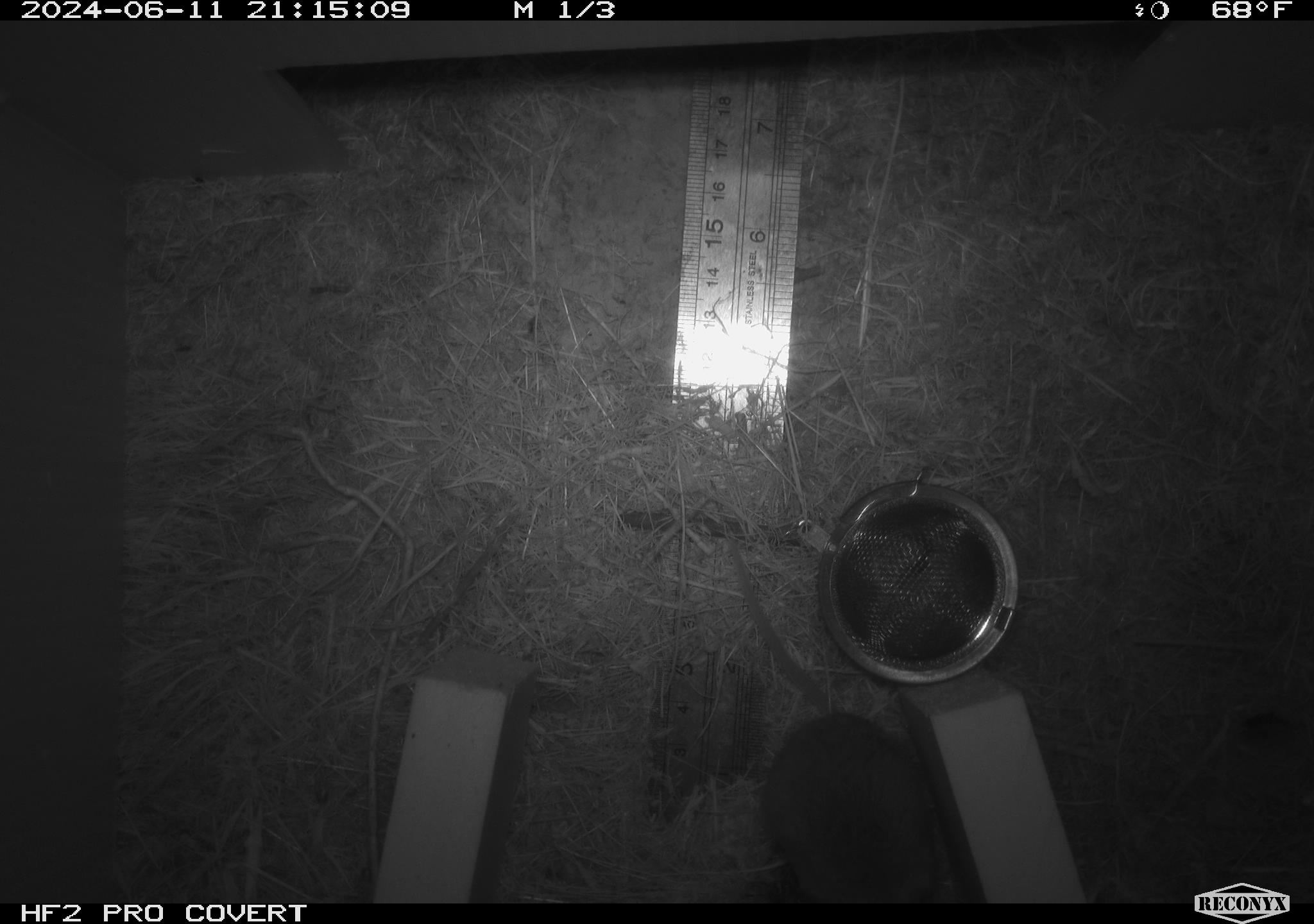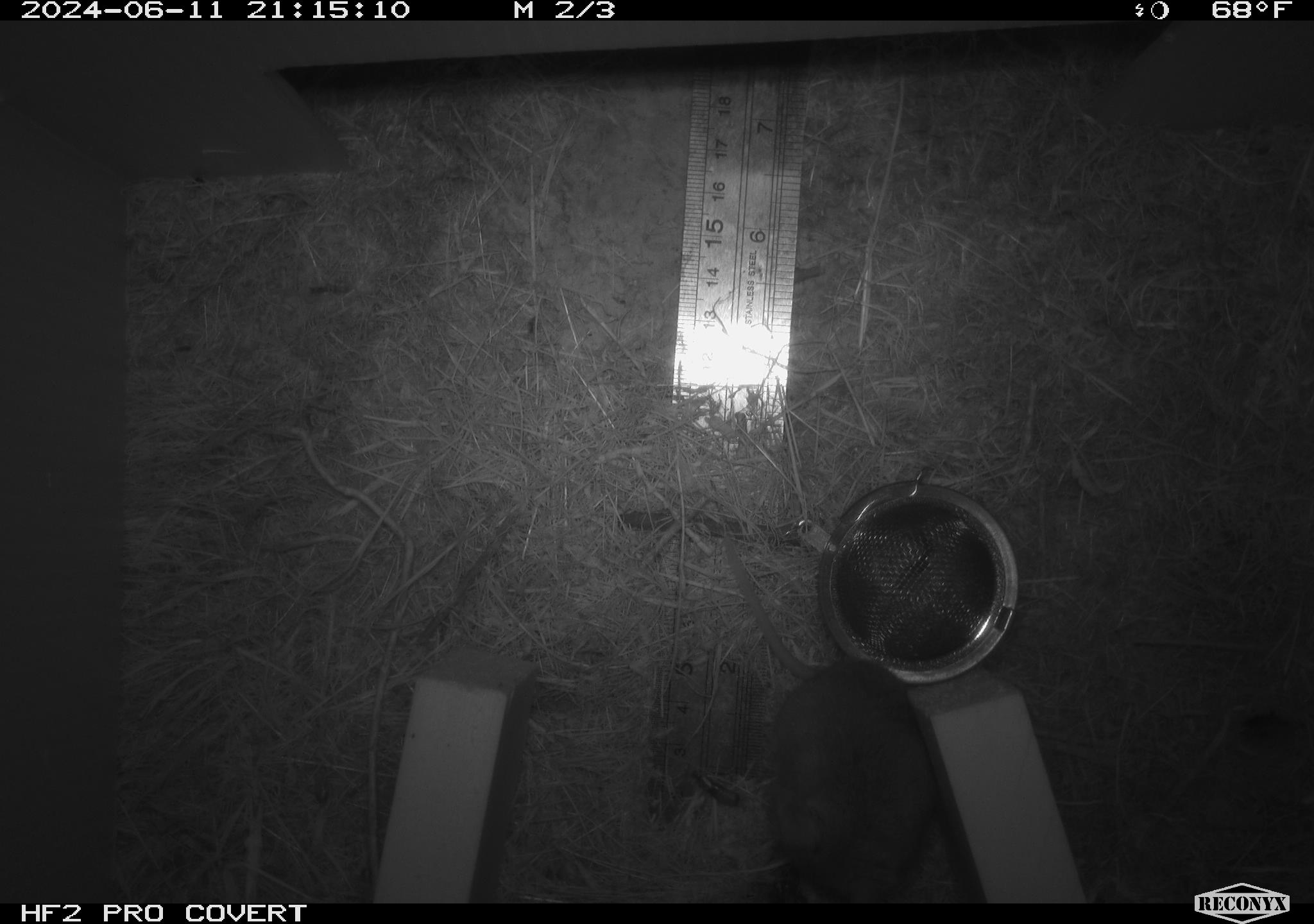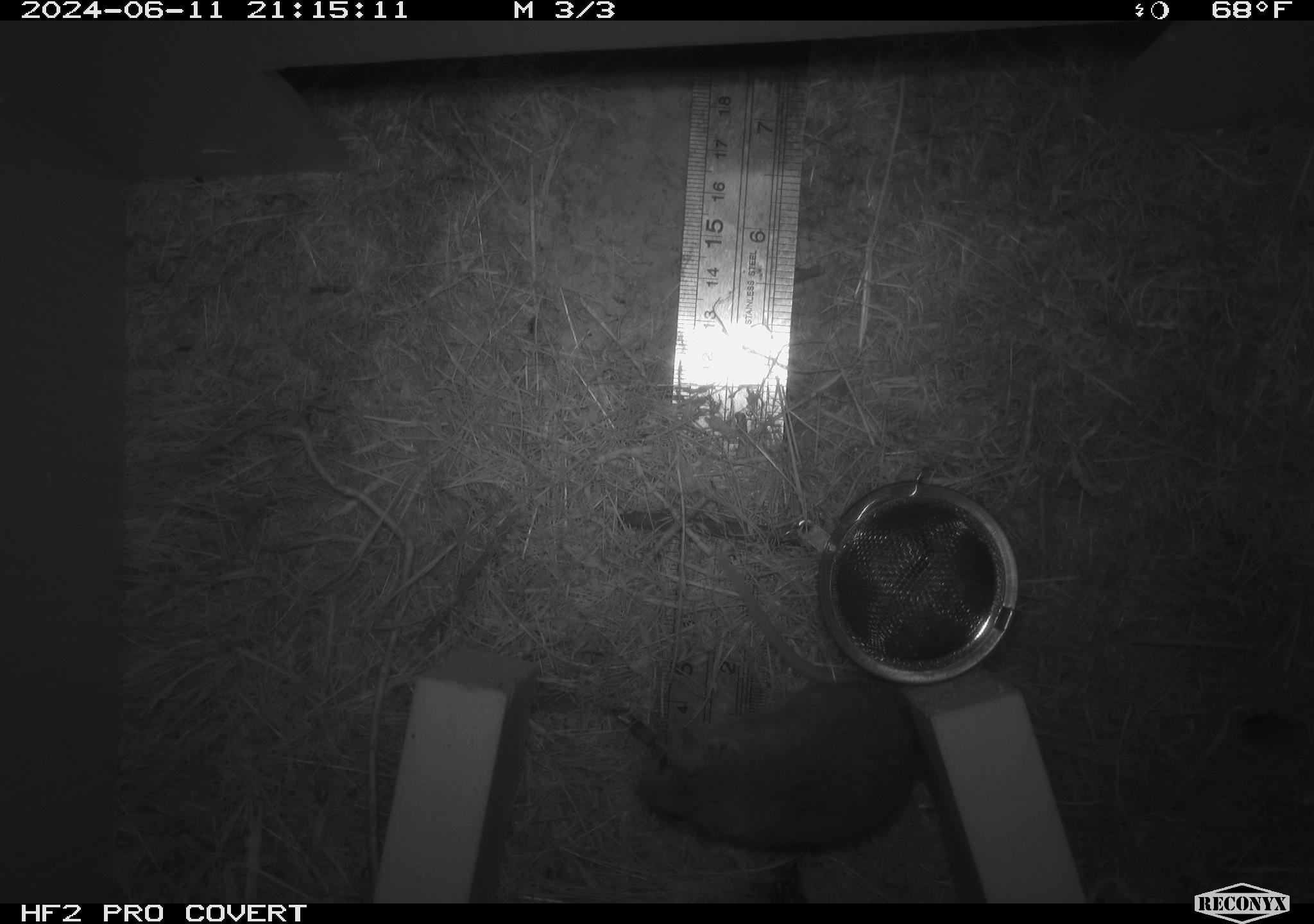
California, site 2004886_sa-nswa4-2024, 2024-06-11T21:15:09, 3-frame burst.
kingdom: Animalia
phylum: Chordata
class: Mammalia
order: Rodentia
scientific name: Rodentia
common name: rodent